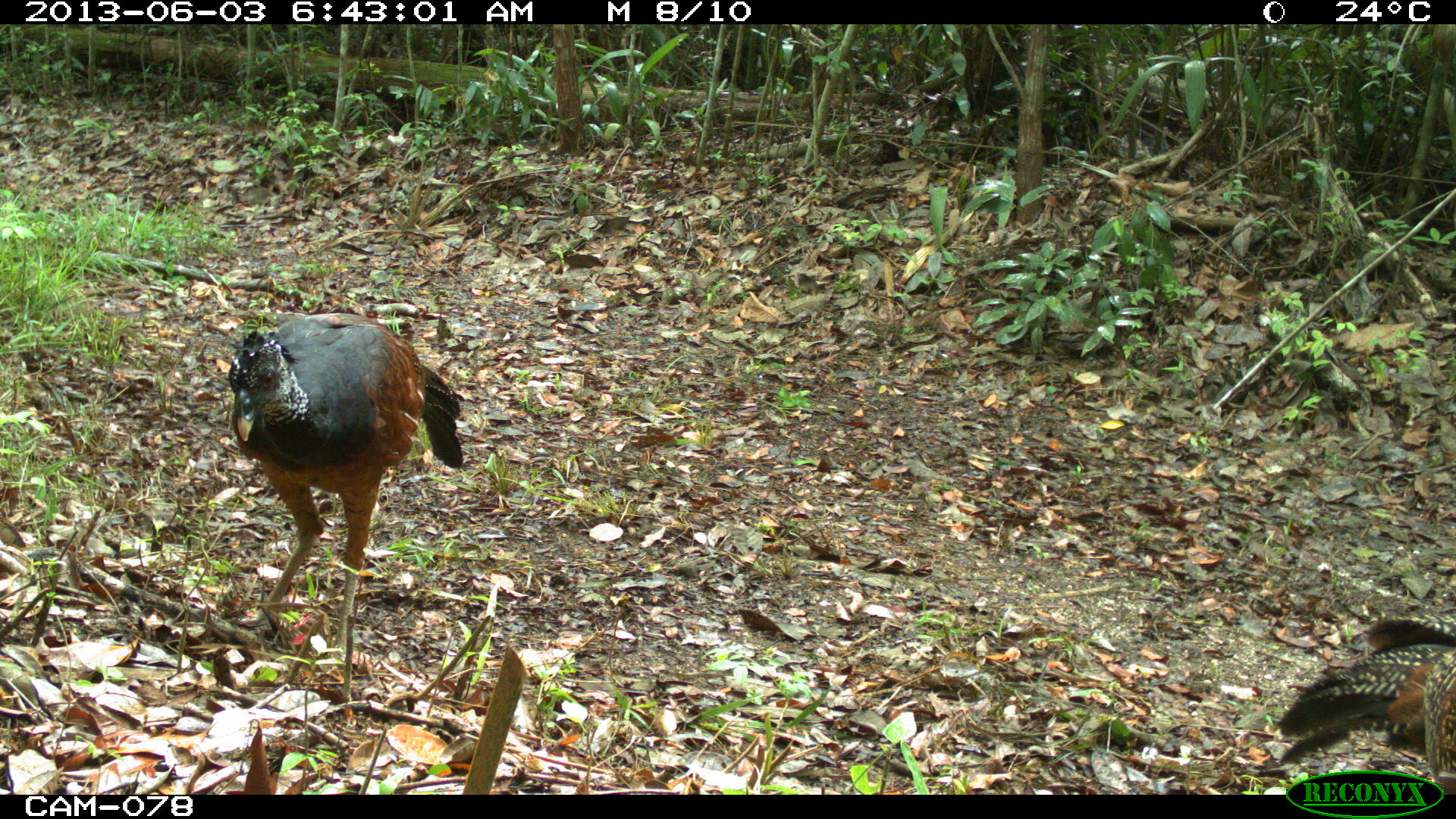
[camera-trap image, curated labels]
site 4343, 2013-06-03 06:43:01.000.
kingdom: Animalia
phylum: Chordata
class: Aves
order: Galliformes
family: Cracidae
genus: Crax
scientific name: Crax rubra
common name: great curassow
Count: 2.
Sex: female.